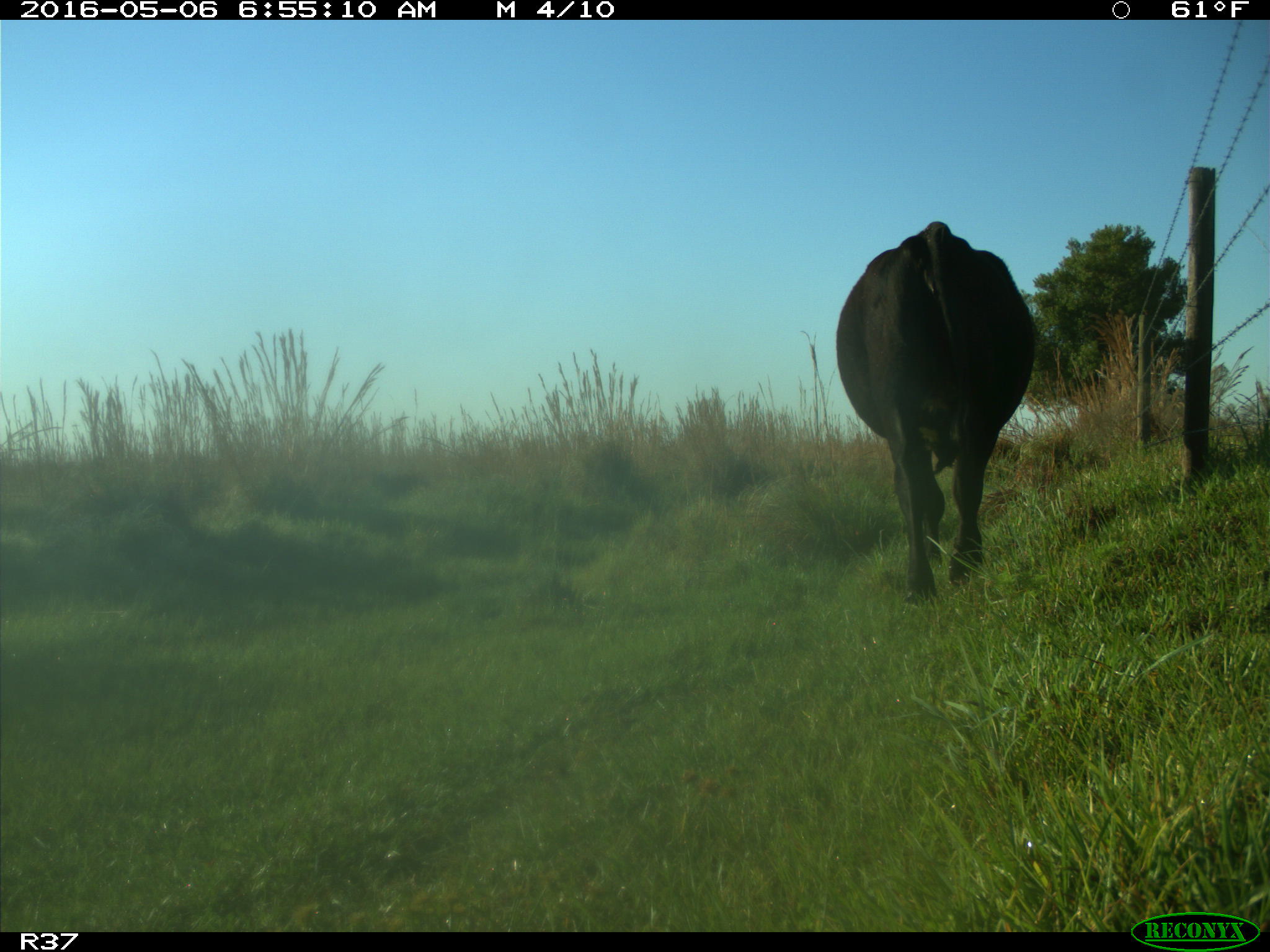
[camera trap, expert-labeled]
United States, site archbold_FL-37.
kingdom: Animalia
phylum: Chordata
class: Mammalia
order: Artiodactyla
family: Bovidae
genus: Bos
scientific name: Bos taurus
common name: domestic cow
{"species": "Bos taurus (domestic cow)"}